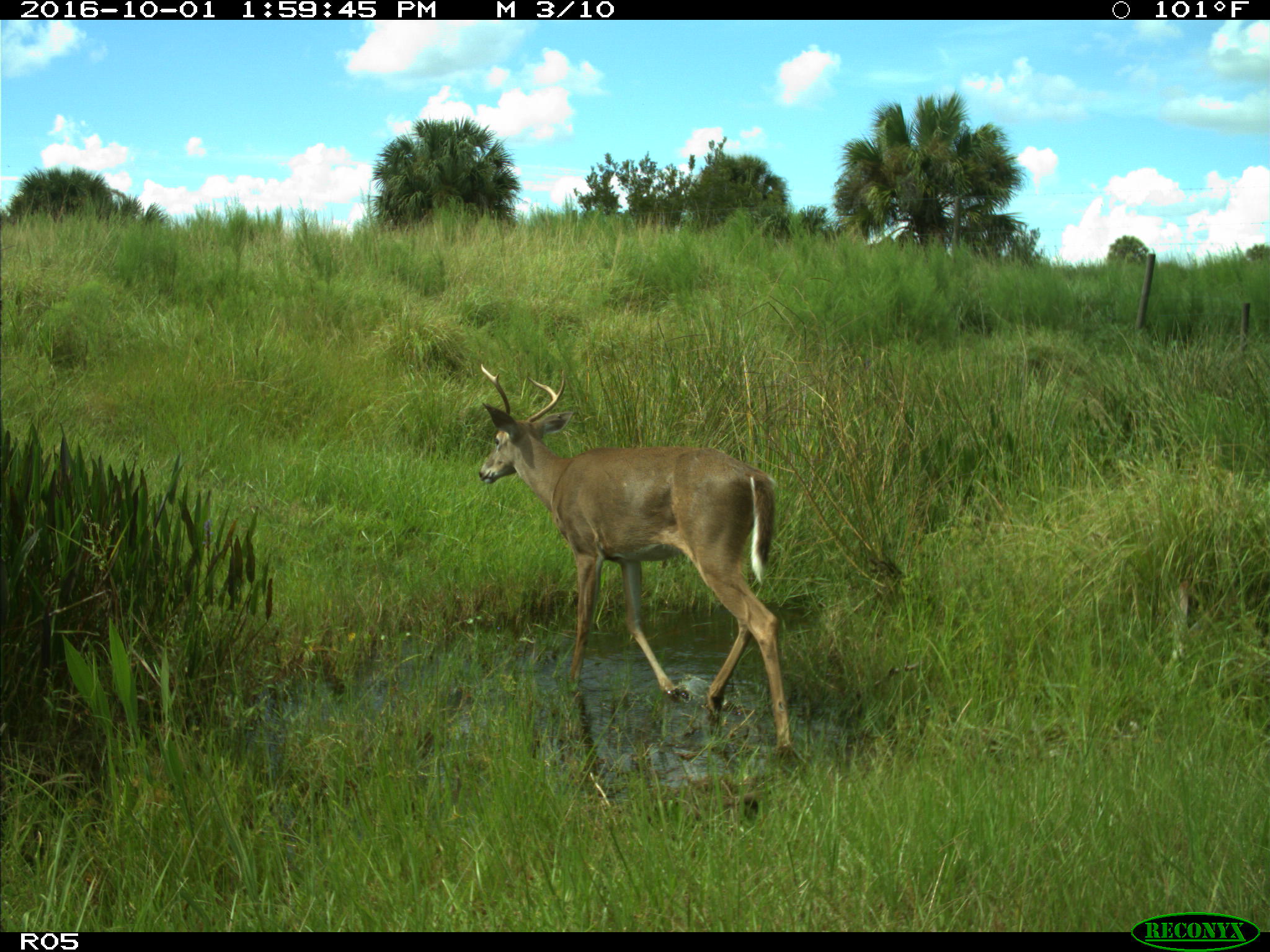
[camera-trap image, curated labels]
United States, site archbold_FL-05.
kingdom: Animalia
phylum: Chordata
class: Mammalia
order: Artiodactyla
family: Cervidae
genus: Odocoileus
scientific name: Odocoileus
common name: deer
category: unidentified deer